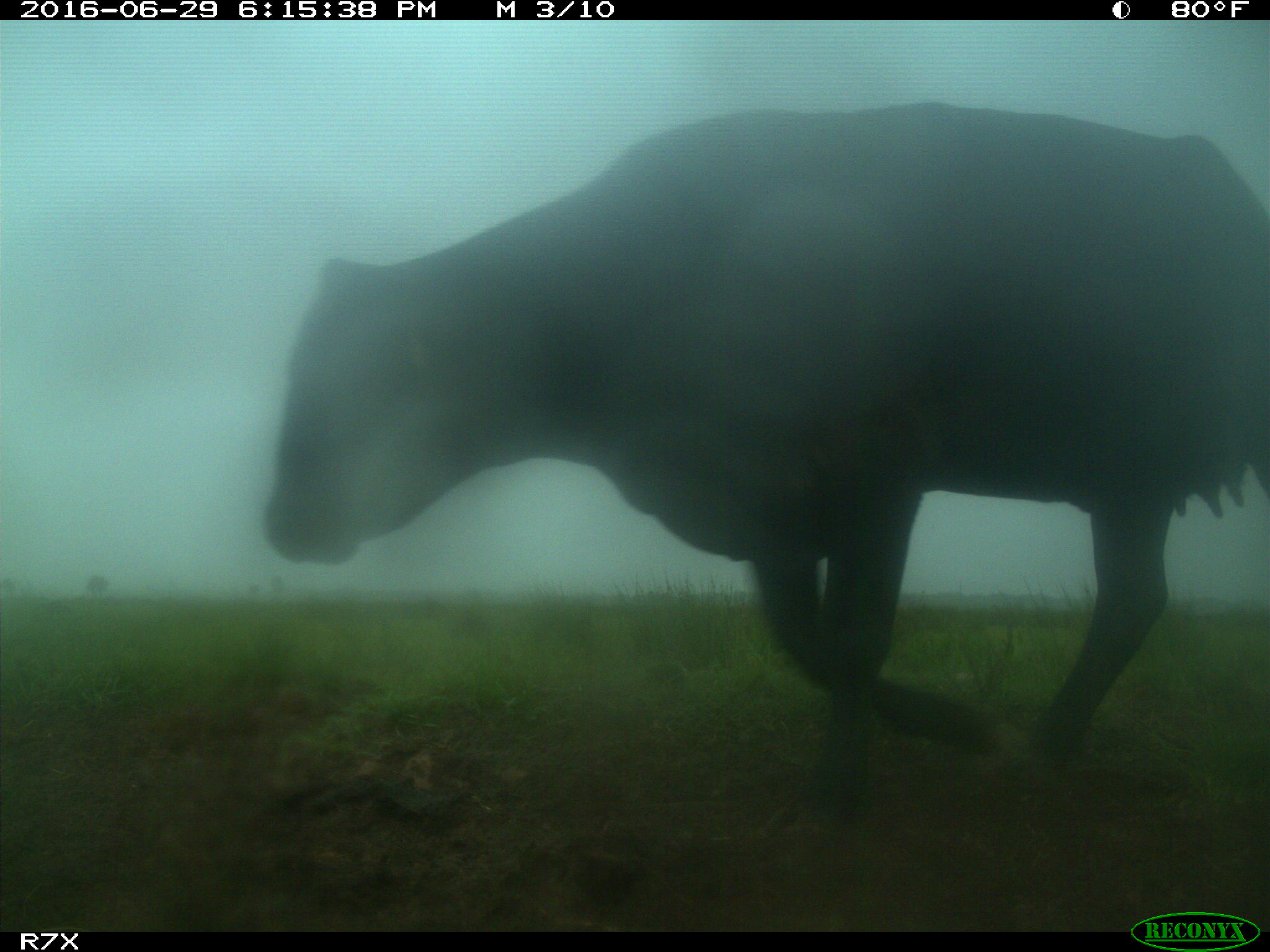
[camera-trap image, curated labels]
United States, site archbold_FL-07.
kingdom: Animalia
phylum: Chordata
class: Mammalia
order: Artiodactyla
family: Bovidae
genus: Bos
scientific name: Bos taurus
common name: domestic cow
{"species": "Bos taurus (domestic cow)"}